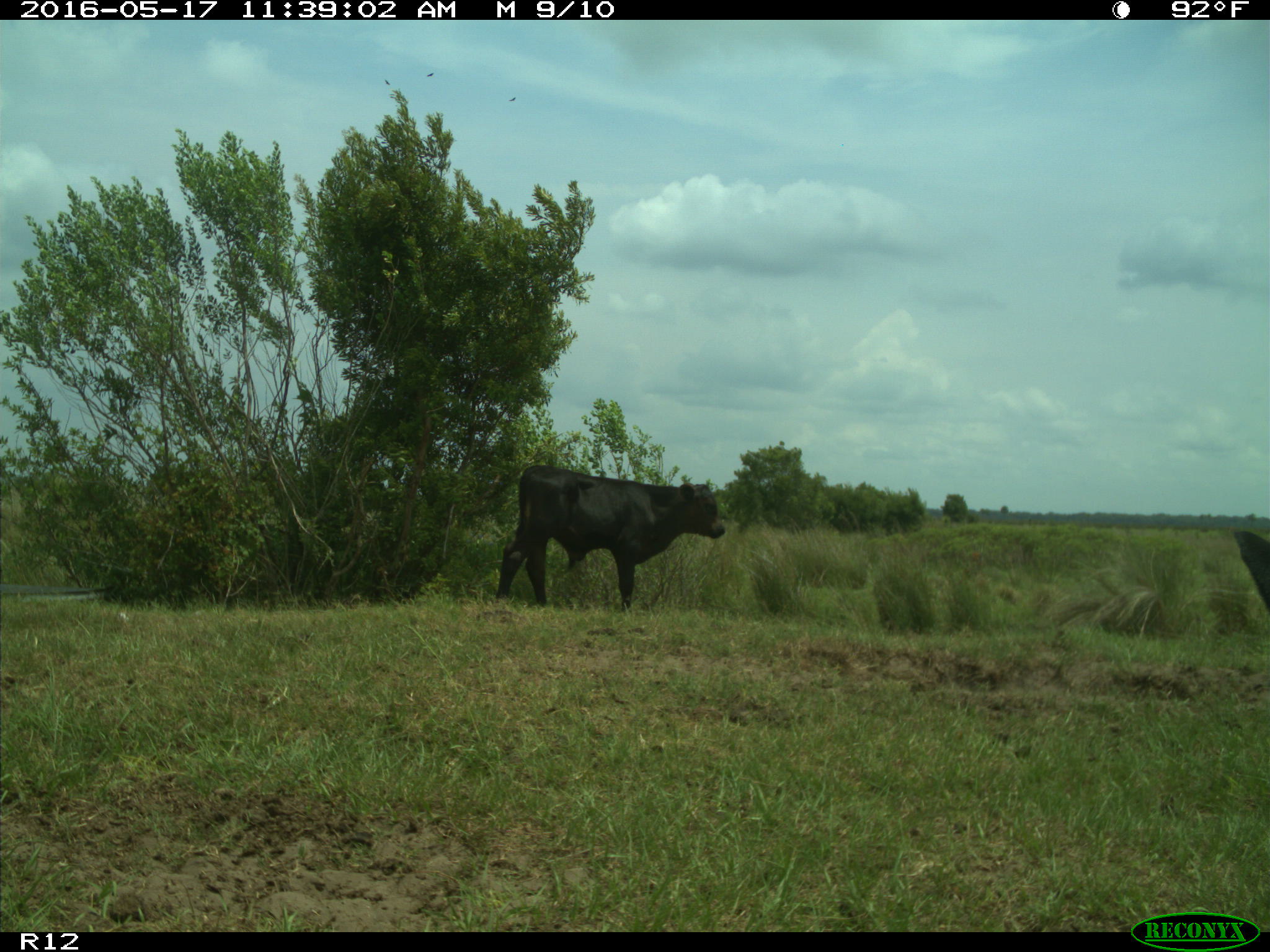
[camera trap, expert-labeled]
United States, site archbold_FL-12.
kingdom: Animalia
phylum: Chordata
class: Mammalia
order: Artiodactyla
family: Bovidae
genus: Bos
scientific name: Bos taurus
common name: domestic cow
Bos taurus (domestic cow).